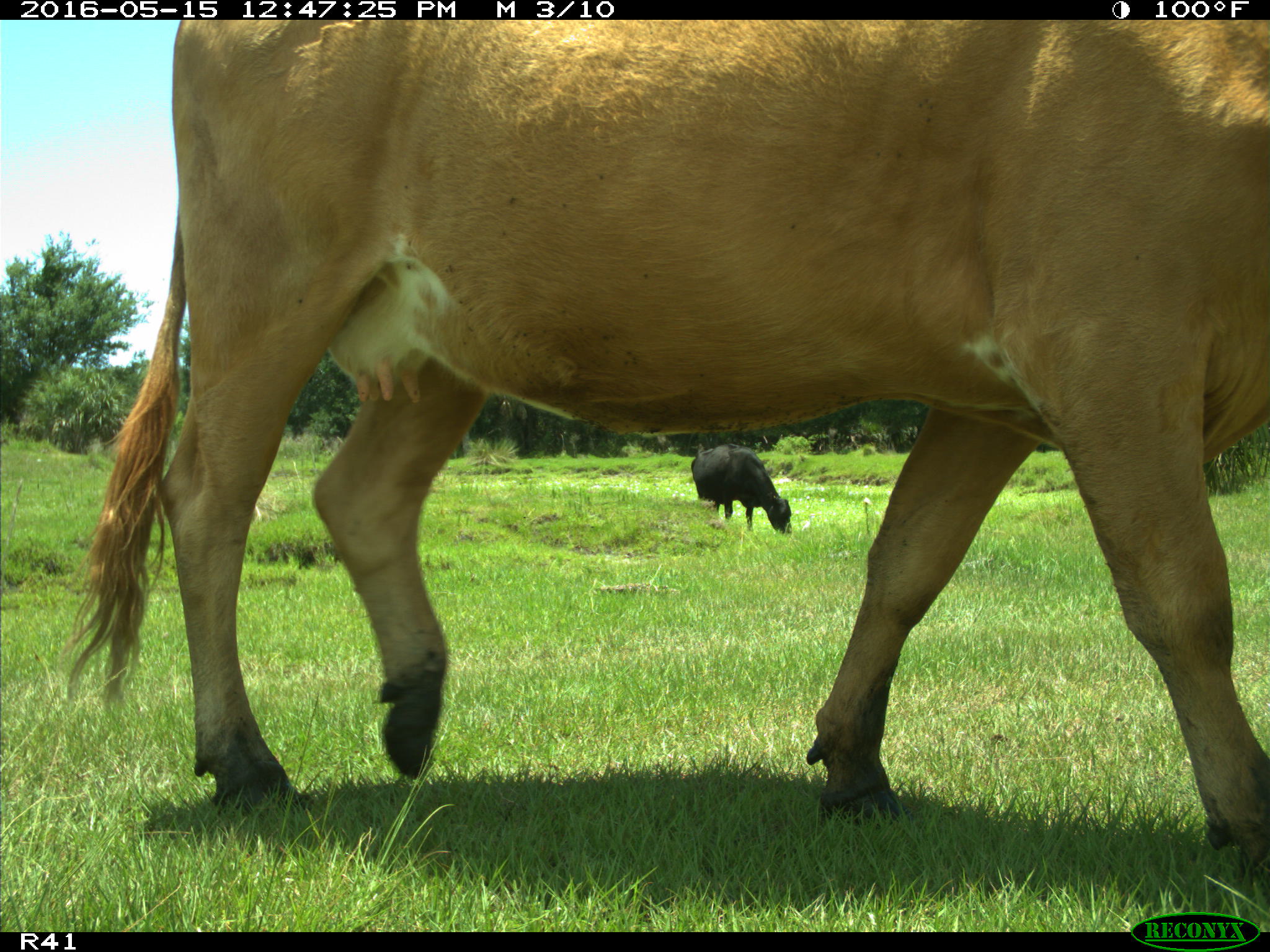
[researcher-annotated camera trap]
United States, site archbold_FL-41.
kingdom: Animalia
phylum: Chordata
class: Mammalia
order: Artiodactyla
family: Bovidae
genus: Bos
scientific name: Bos taurus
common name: domestic cow